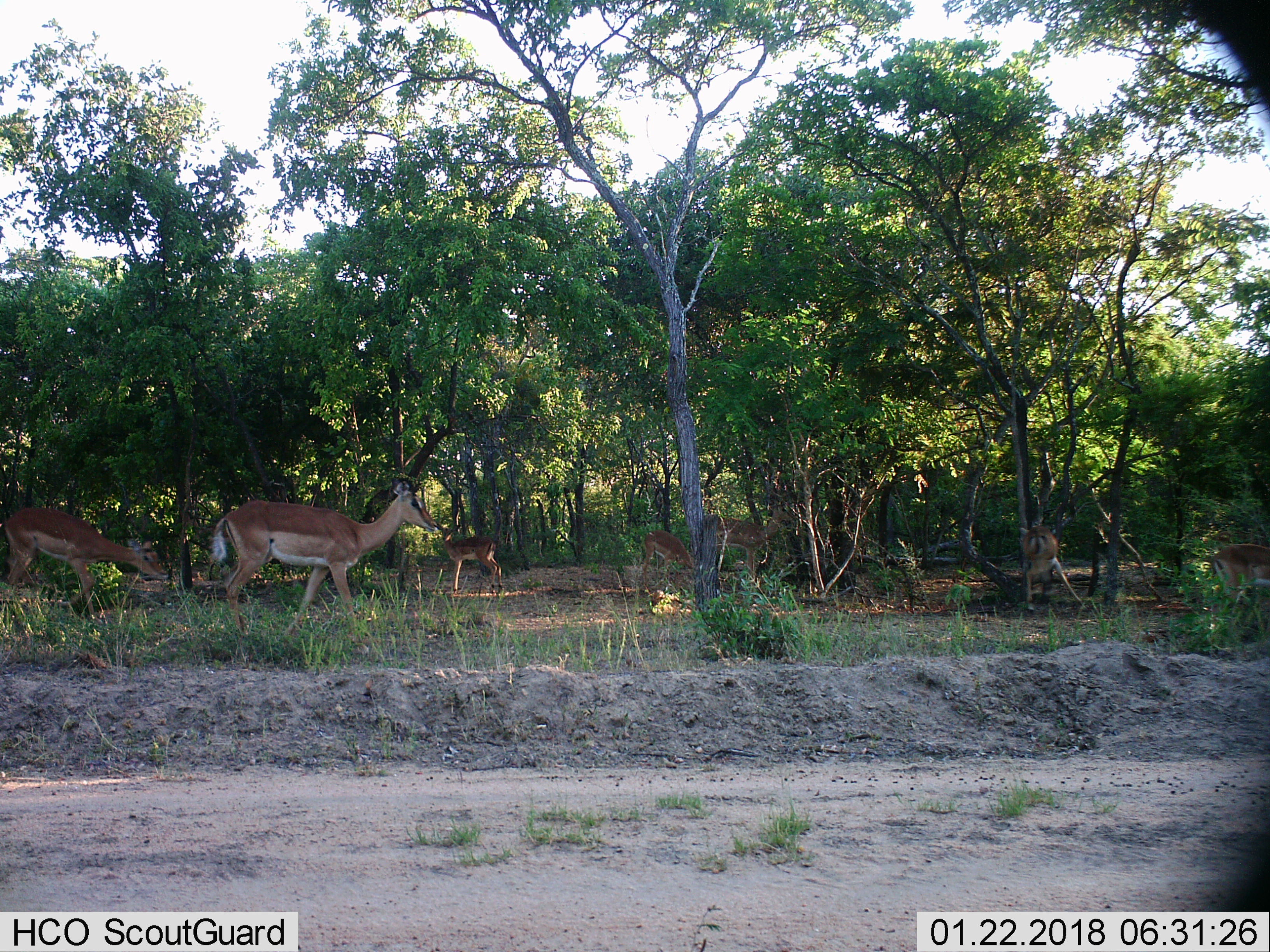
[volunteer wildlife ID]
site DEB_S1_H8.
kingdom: Animalia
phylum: Chordata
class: Mammalia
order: Artiodactyla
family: Bovidae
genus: Aepyceros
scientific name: Aepyceros melampus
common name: impala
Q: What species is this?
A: Impala (Aepyceros melampus).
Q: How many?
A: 7.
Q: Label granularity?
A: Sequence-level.